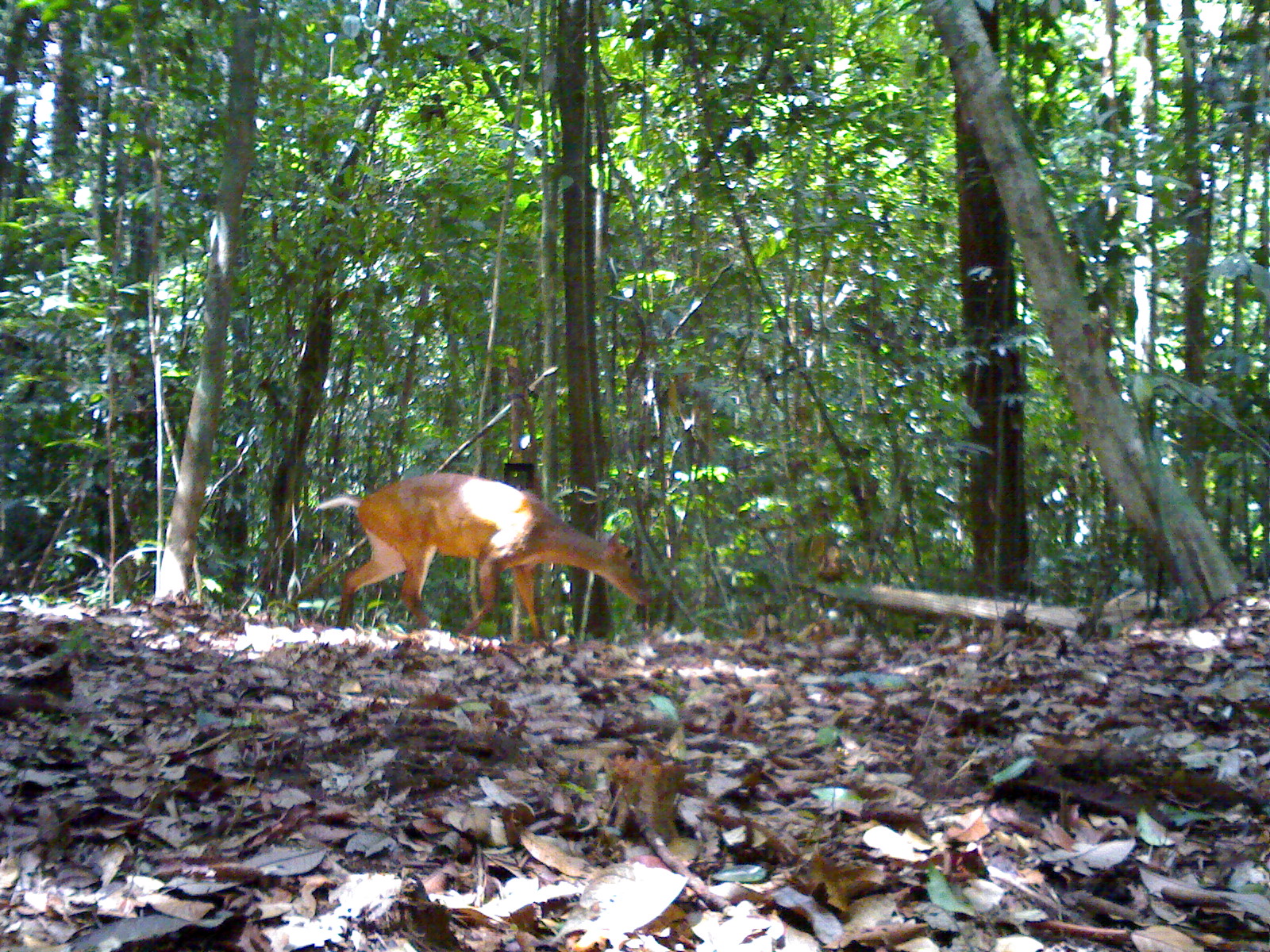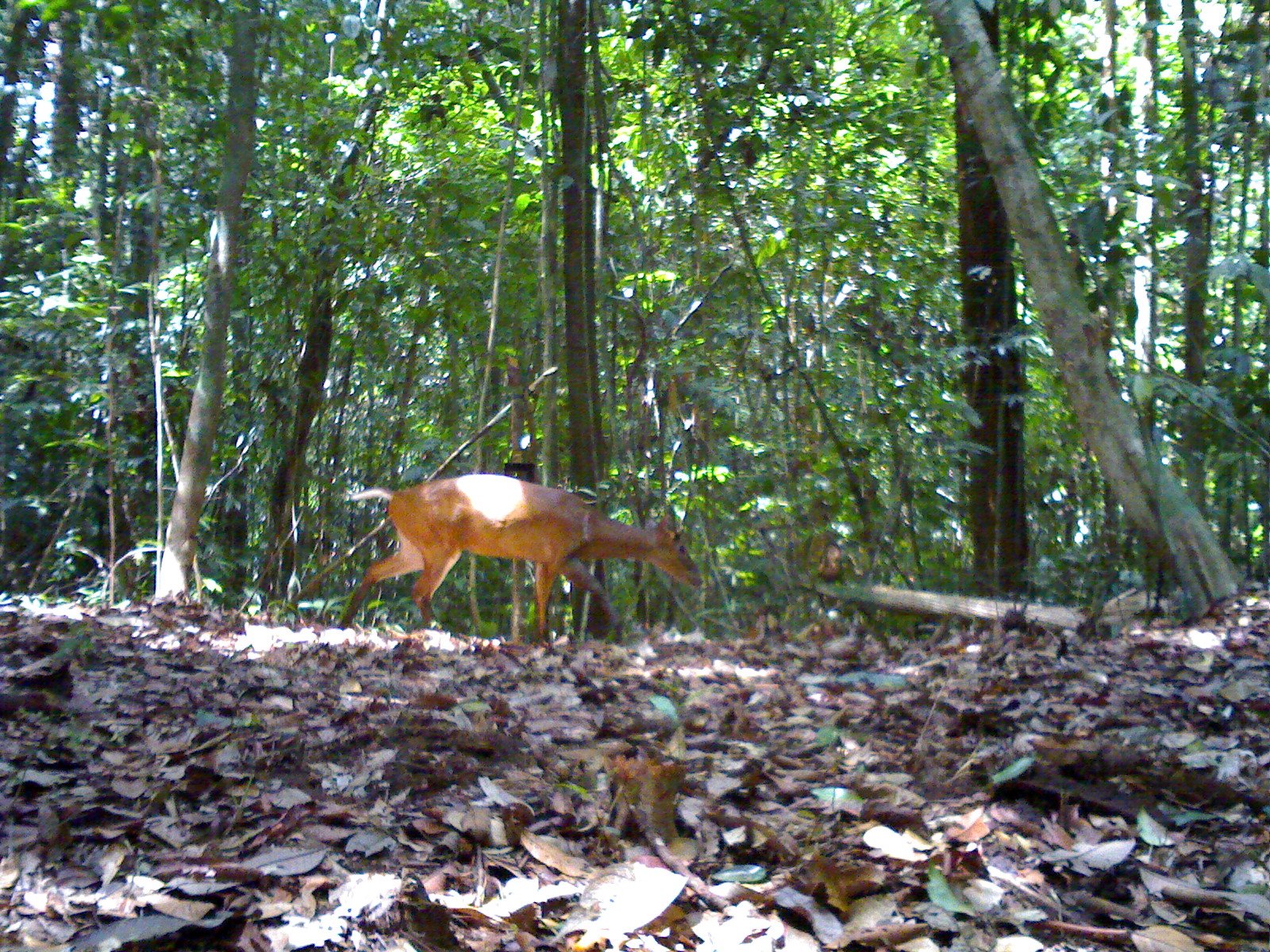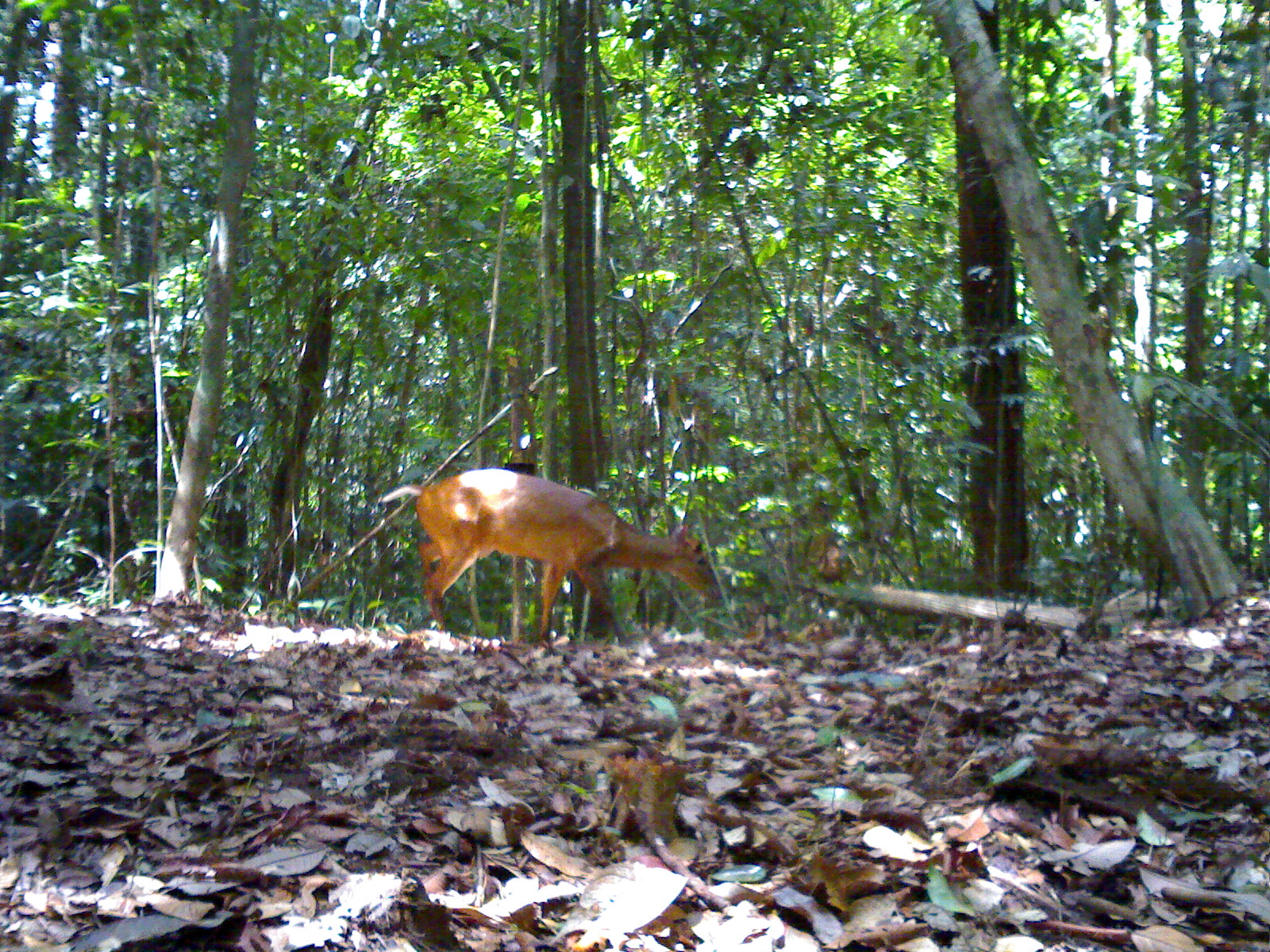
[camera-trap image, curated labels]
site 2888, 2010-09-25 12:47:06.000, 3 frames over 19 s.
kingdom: Animalia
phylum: Chordata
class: Mammalia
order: Artiodactyla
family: Cervidae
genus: Muntiacus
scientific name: Muntiacus muntjak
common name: southern red muntjac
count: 1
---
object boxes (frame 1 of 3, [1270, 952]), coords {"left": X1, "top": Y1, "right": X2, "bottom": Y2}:
muntiacus muntjak: {"left": 314, "top": 472, "right": 651, "bottom": 643}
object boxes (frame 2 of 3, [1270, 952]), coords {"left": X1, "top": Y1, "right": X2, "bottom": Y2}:
muntiacus muntjak: {"left": 336, "top": 471, "right": 702, "bottom": 655}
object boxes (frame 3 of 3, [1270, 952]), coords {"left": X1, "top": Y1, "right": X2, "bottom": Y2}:
muntiacus muntjak: {"left": 375, "top": 467, "right": 723, "bottom": 657}